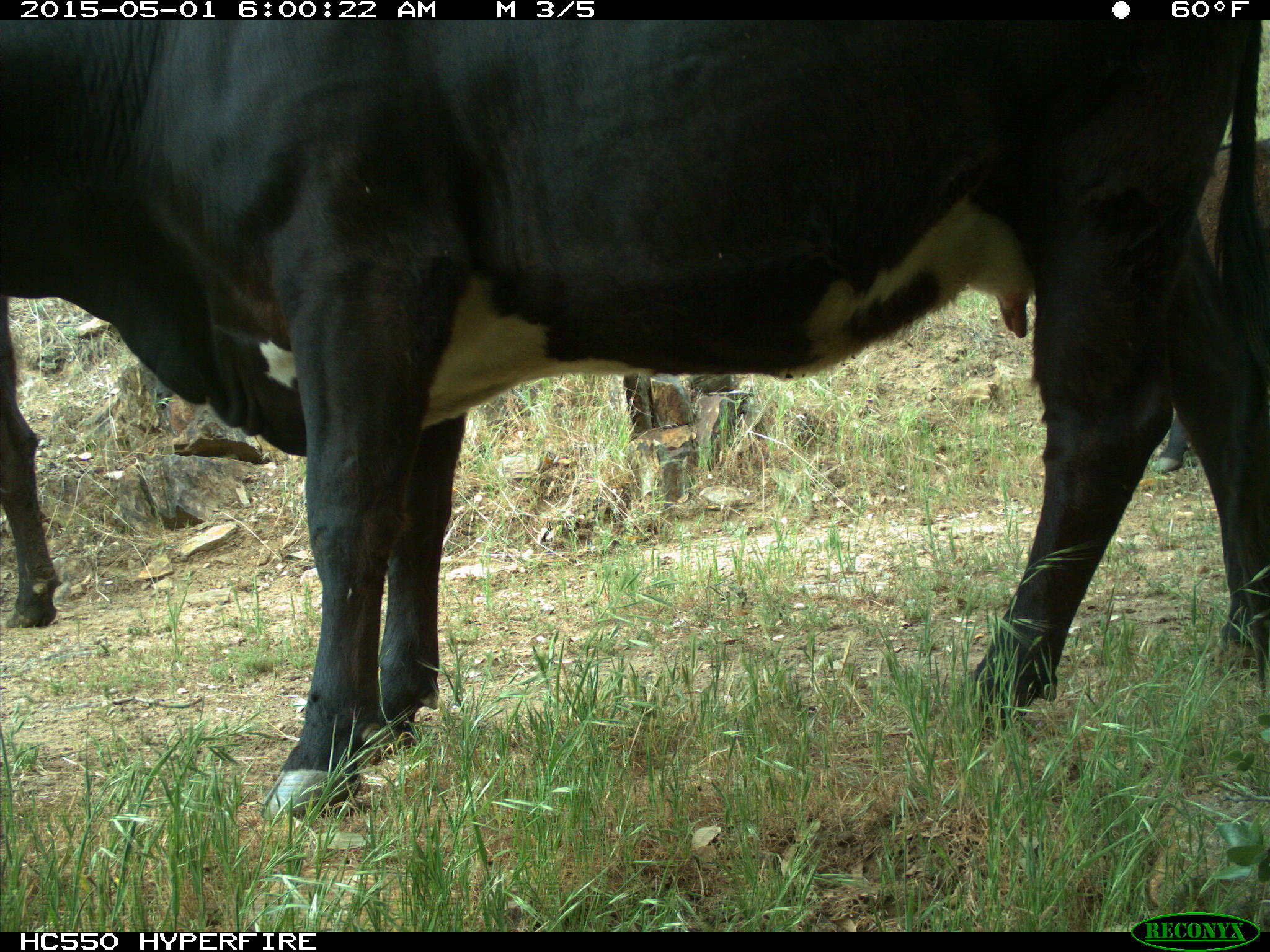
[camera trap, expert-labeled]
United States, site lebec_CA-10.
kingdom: Animalia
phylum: Chordata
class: Mammalia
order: Artiodactyla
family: Bovidae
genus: Bos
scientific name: Bos taurus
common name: domestic cow